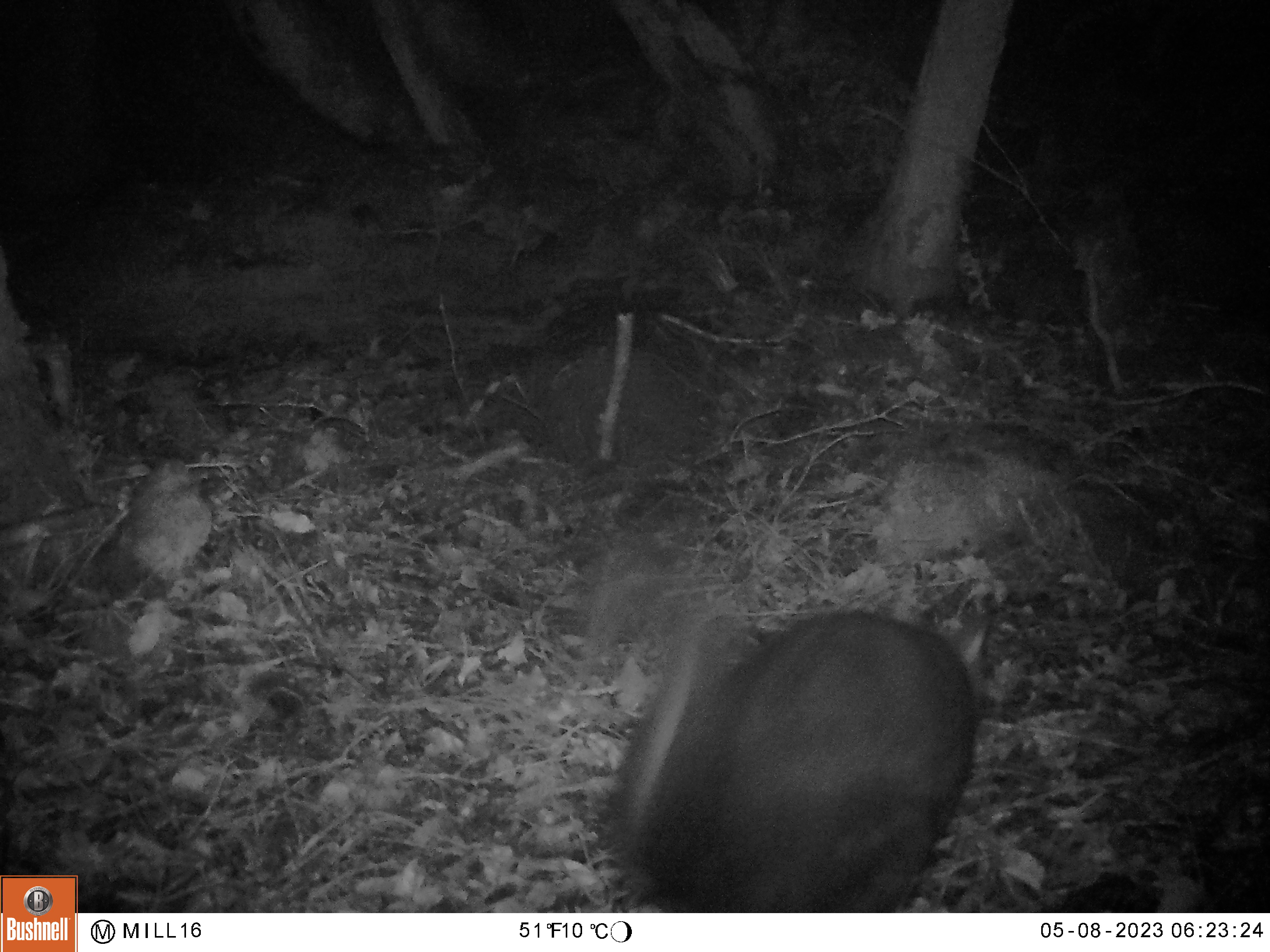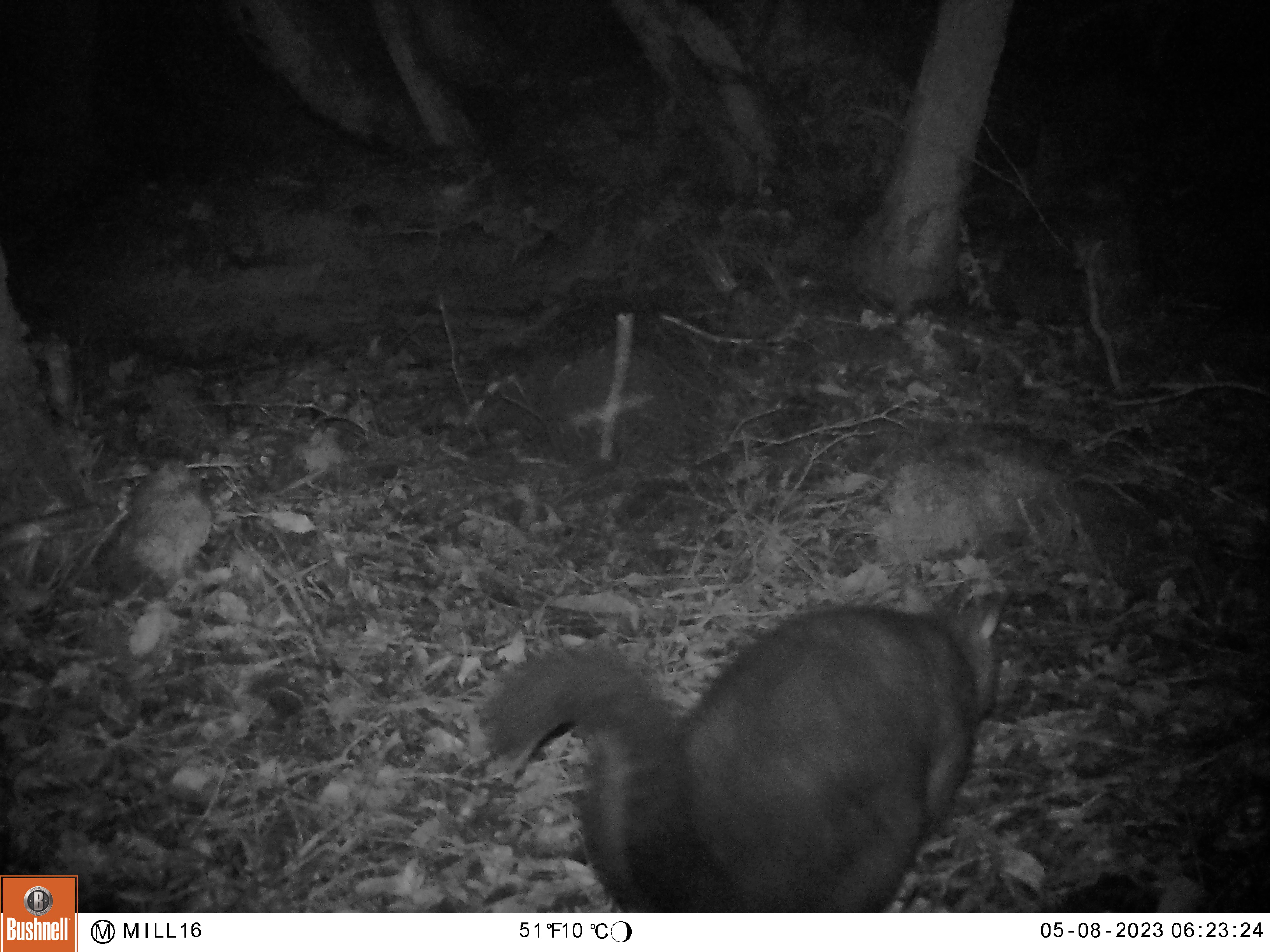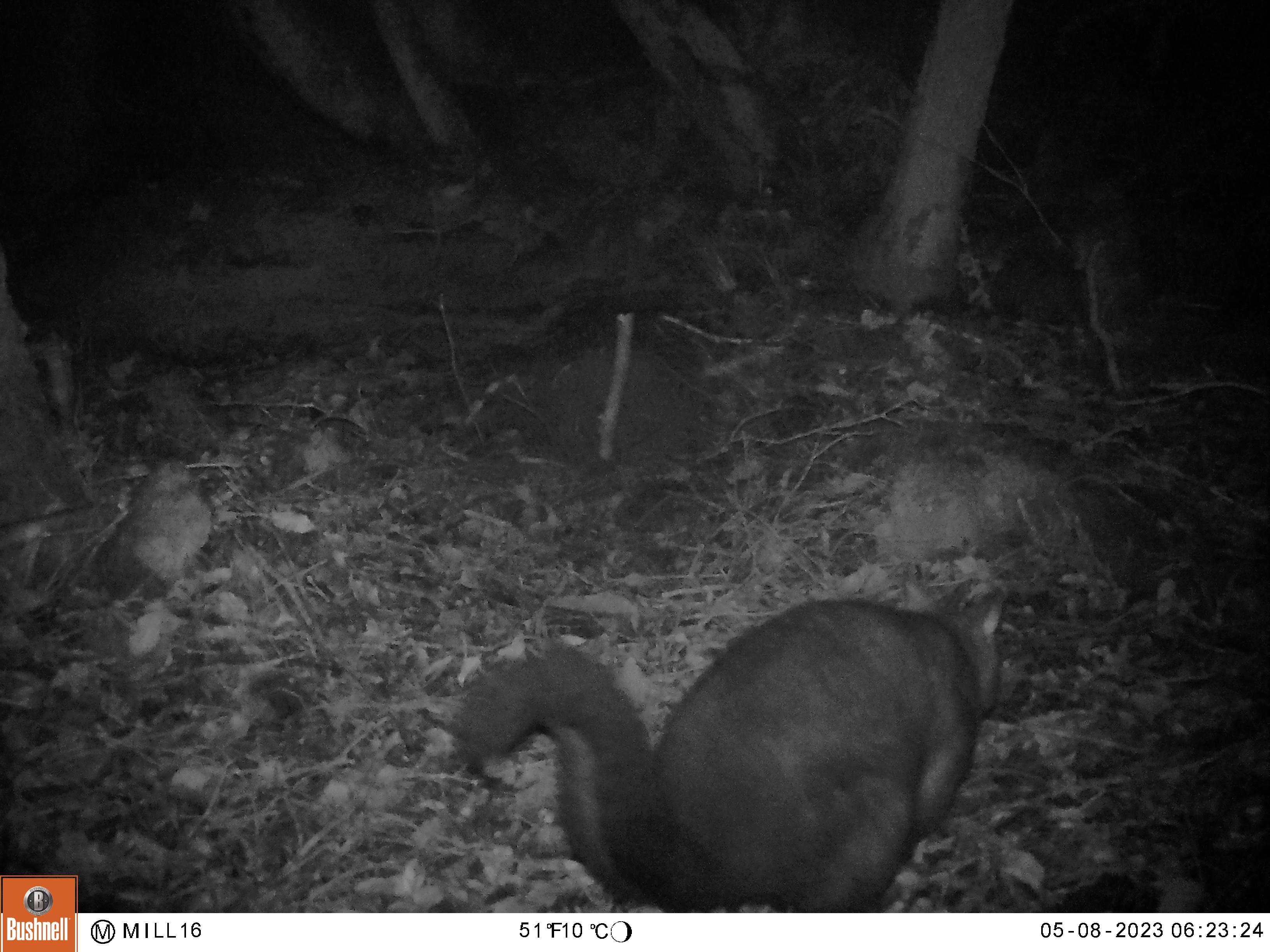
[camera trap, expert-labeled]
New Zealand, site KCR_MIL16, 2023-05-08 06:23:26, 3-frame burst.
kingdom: Animalia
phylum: Chordata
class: Mammalia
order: Diprotodontia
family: Phalangeridae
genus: Trichosurus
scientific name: Trichosurus vulpecula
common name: common brushtail possum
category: possum